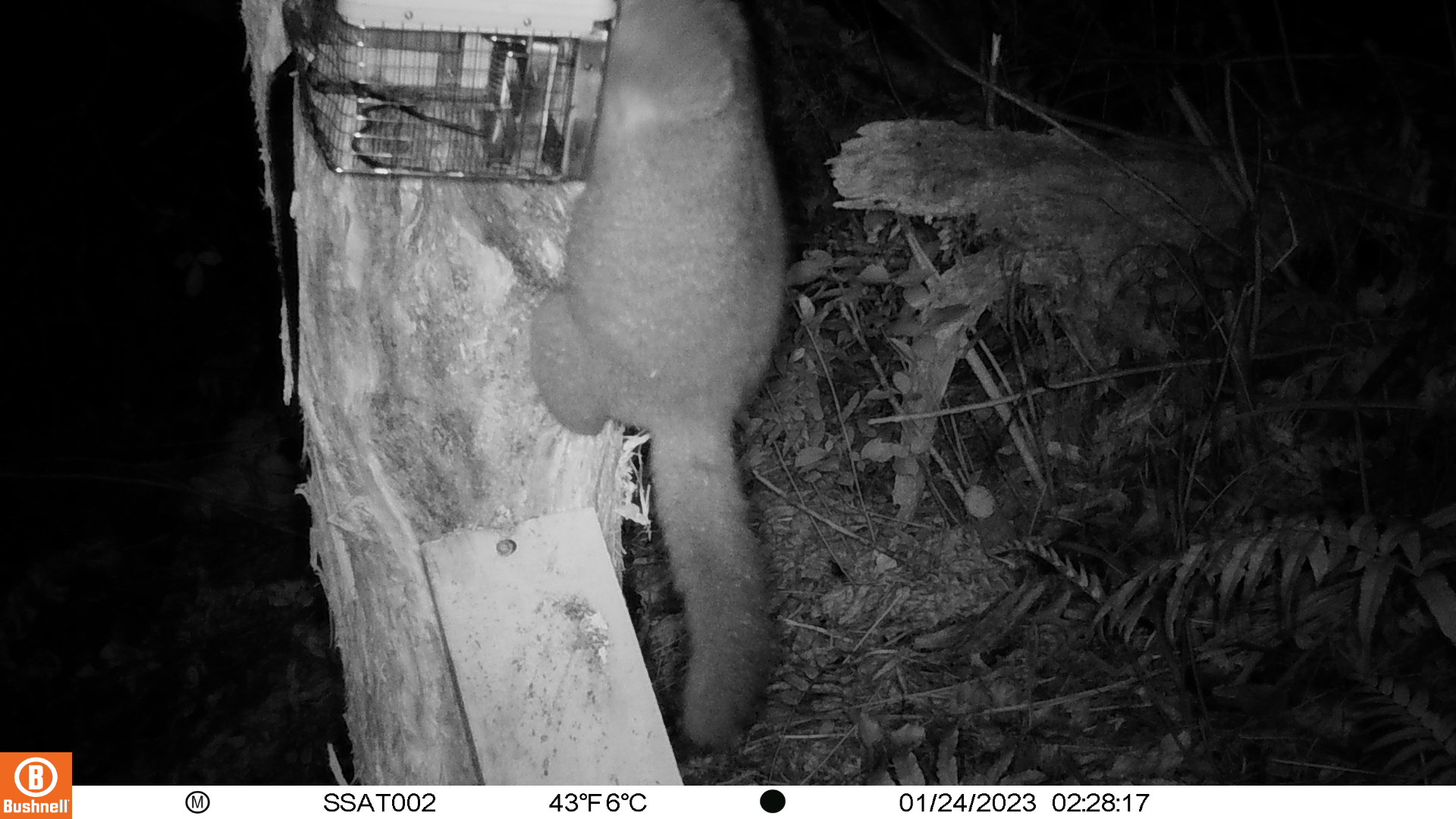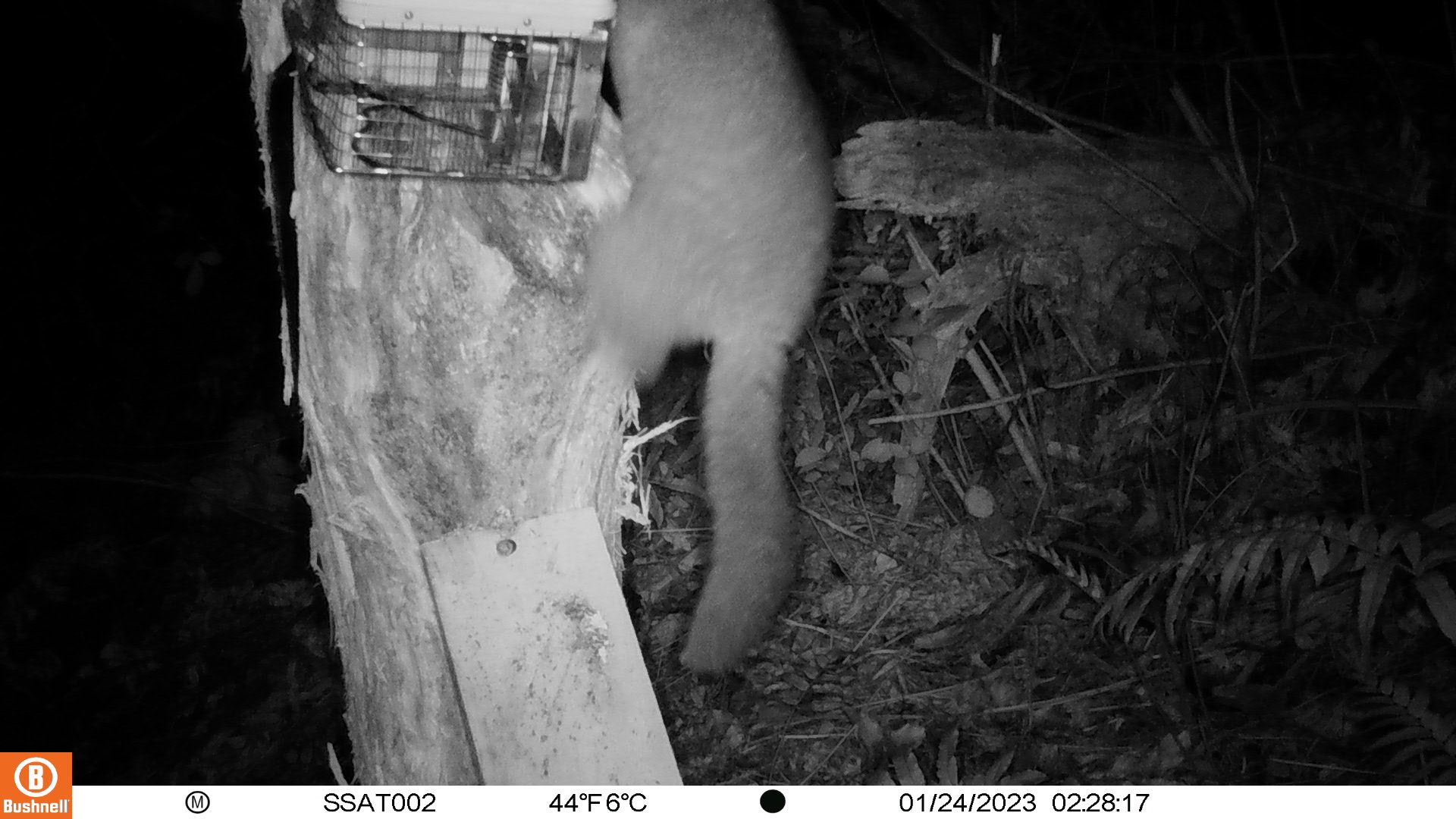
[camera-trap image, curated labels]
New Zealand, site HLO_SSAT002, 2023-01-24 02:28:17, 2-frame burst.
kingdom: Animalia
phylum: Chordata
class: Mammalia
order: Diprotodontia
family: Phalangeridae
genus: Trichosurus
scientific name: Trichosurus vulpecula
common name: common brushtail possum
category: possum